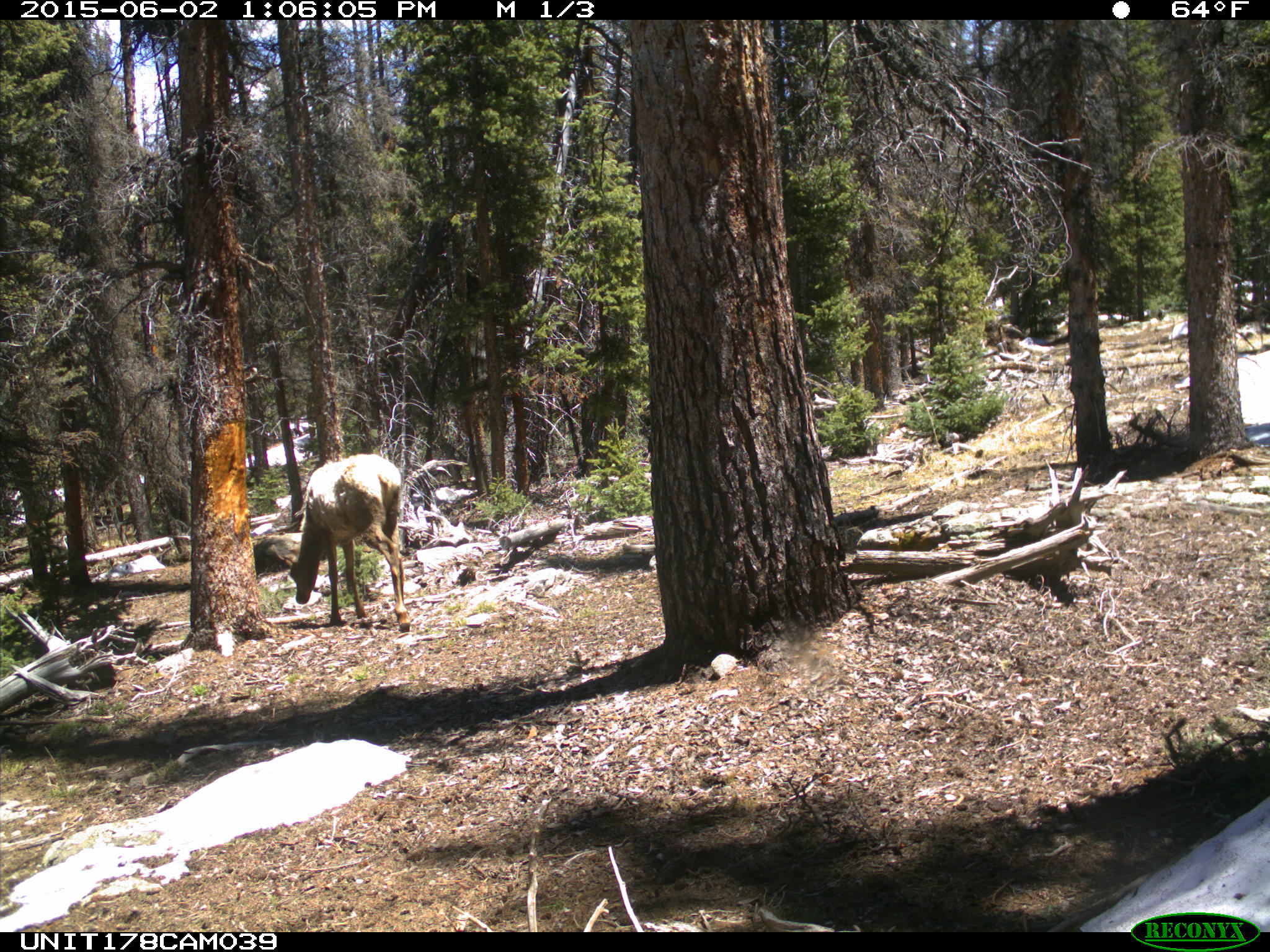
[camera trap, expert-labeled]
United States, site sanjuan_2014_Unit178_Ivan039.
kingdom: Animalia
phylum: Chordata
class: Mammalia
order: Artiodactyla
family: Cervidae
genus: Cervus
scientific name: Cervus elaphus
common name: red deer